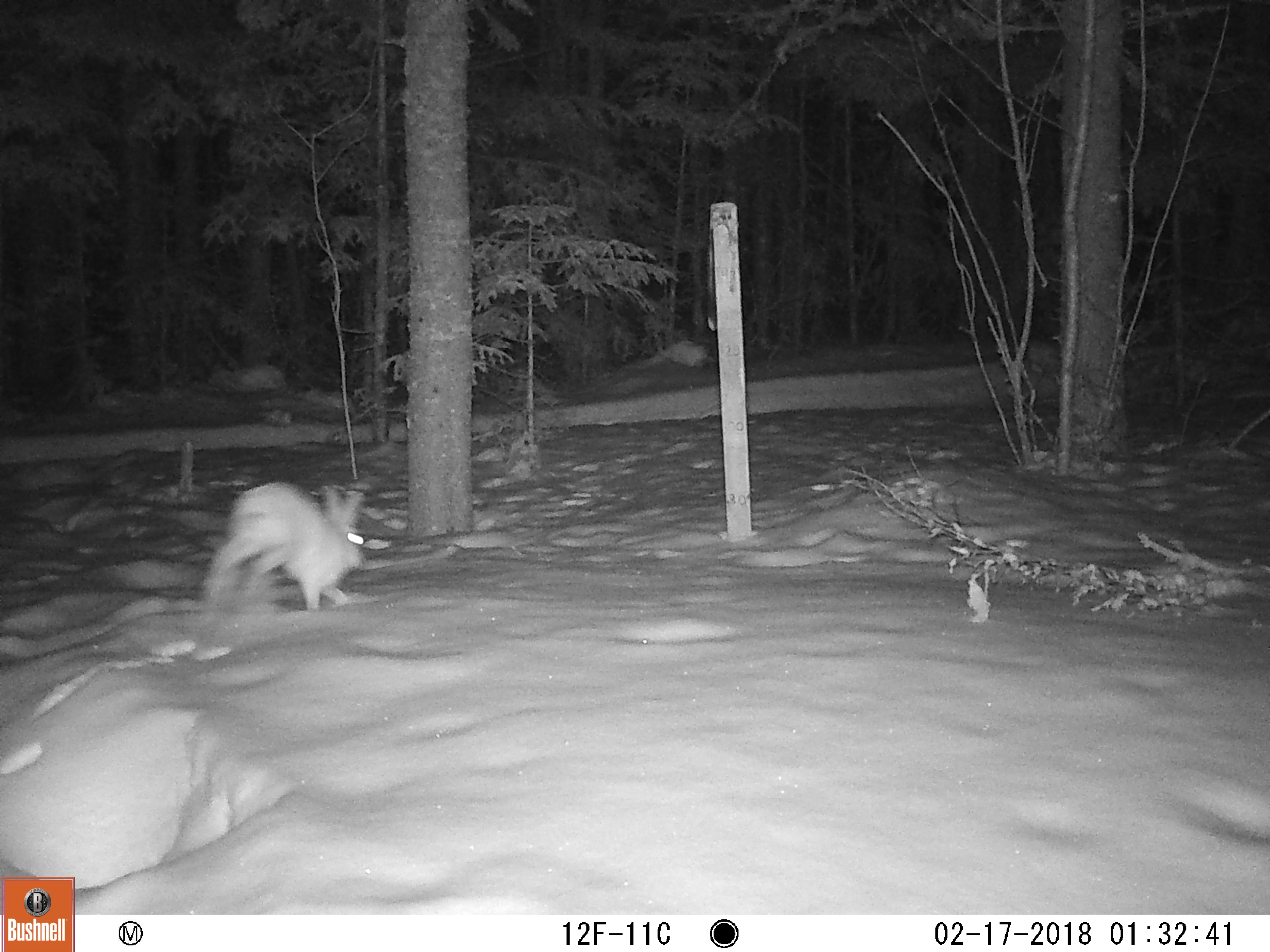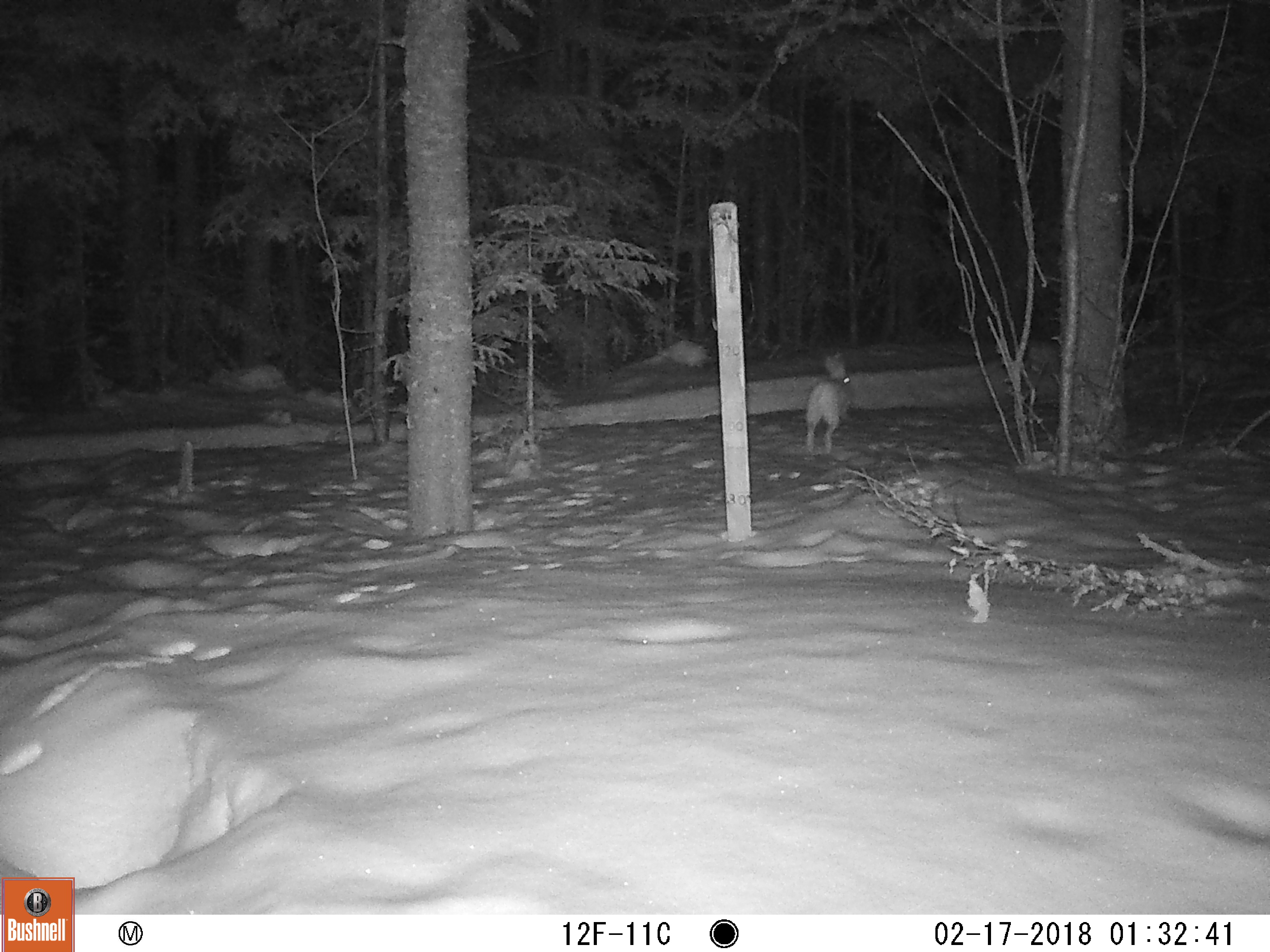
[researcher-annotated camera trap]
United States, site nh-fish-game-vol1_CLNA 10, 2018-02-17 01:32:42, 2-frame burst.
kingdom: Animalia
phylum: Chordata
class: Mammalia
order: Lagomorpha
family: Leporidae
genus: Lepus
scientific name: Lepus americanus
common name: snowshoe hare